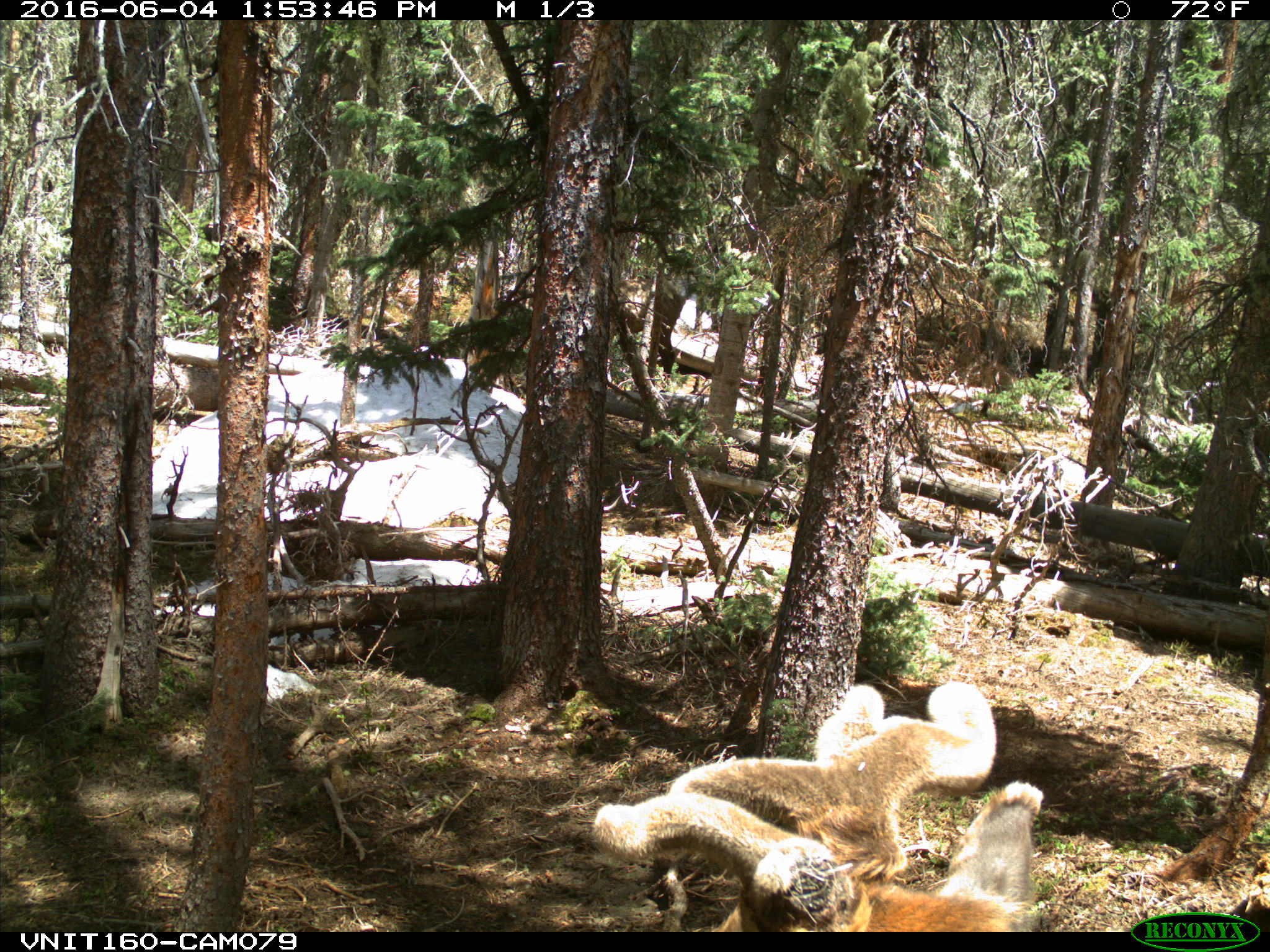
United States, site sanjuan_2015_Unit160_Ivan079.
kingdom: Animalia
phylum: Chordata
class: Mammalia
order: Artiodactyla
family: Cervidae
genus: Cervus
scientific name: Cervus elaphus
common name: red deer